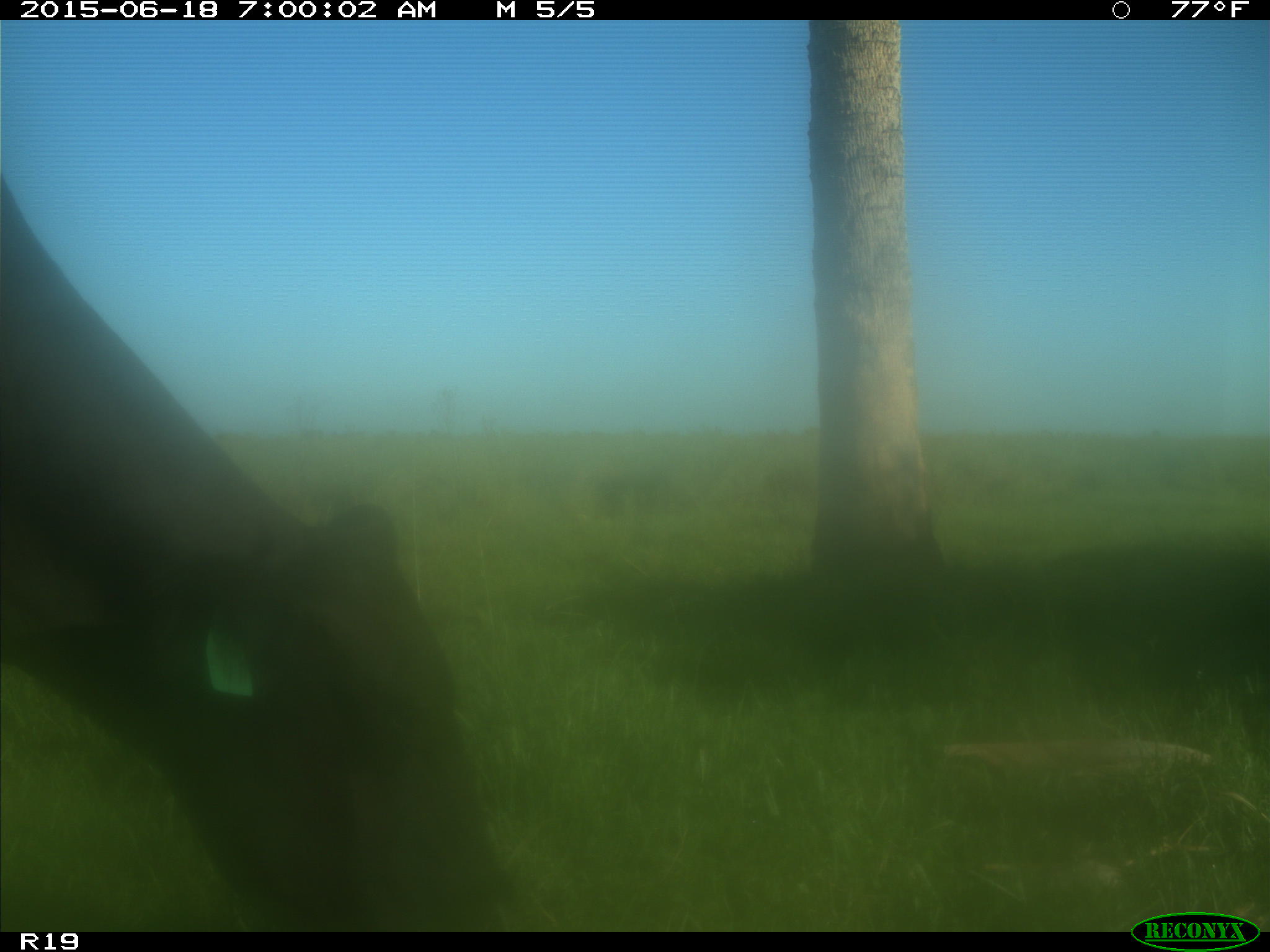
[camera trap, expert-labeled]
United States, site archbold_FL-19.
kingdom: Animalia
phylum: Chordata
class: Mammalia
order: Artiodactyla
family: Bovidae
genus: Bos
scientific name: Bos taurus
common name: domestic cow